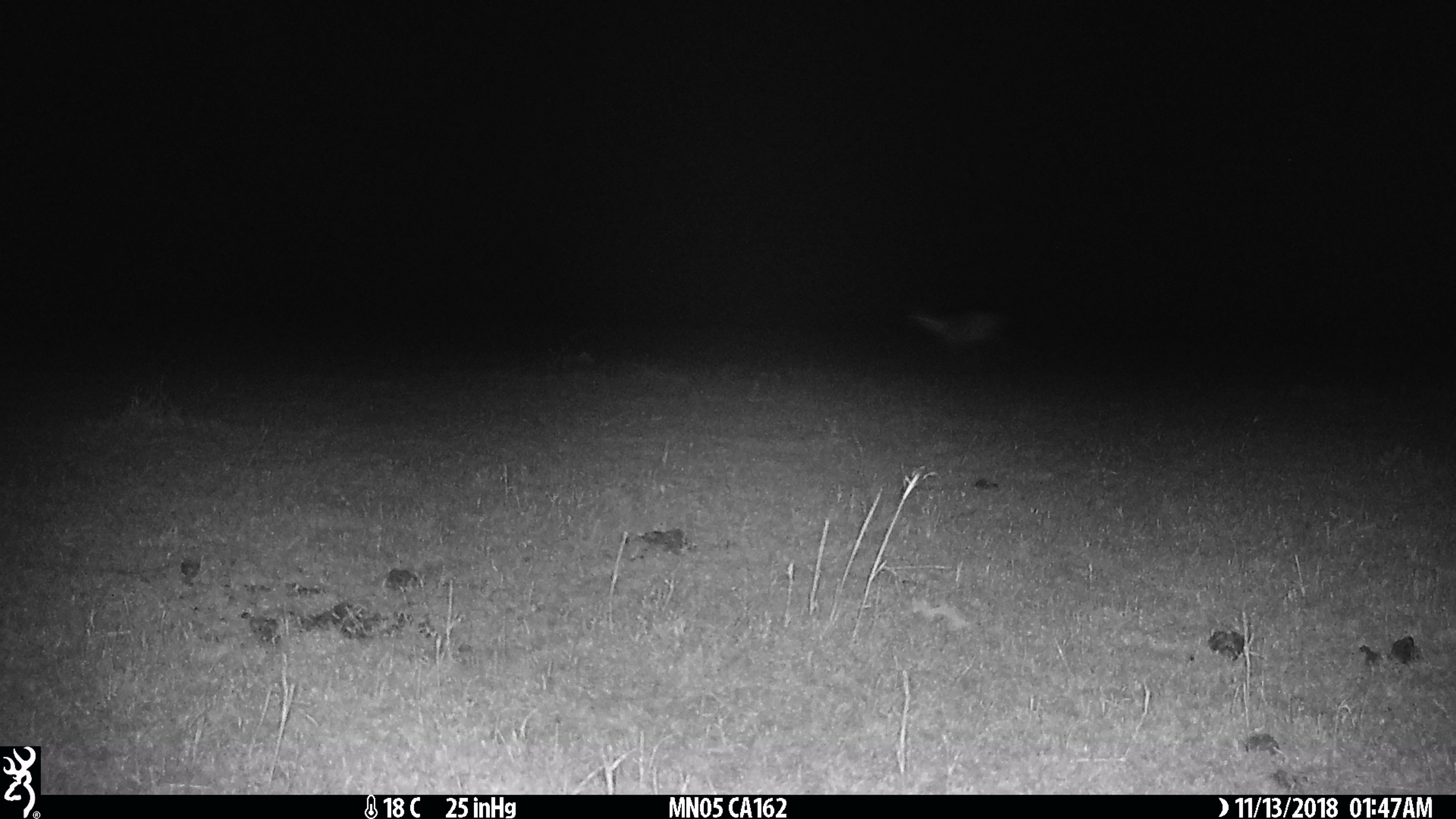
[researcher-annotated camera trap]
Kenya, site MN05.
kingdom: Animalia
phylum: Chordata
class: Mammalia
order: Artiodactyla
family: Bovidae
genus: Eudorcas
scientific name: Eudorcas thomsonii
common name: thomon's gazelle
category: gazelle thomsons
Gazelle thomsons (thomon's gazelle) (Eudorcas thomsonii).